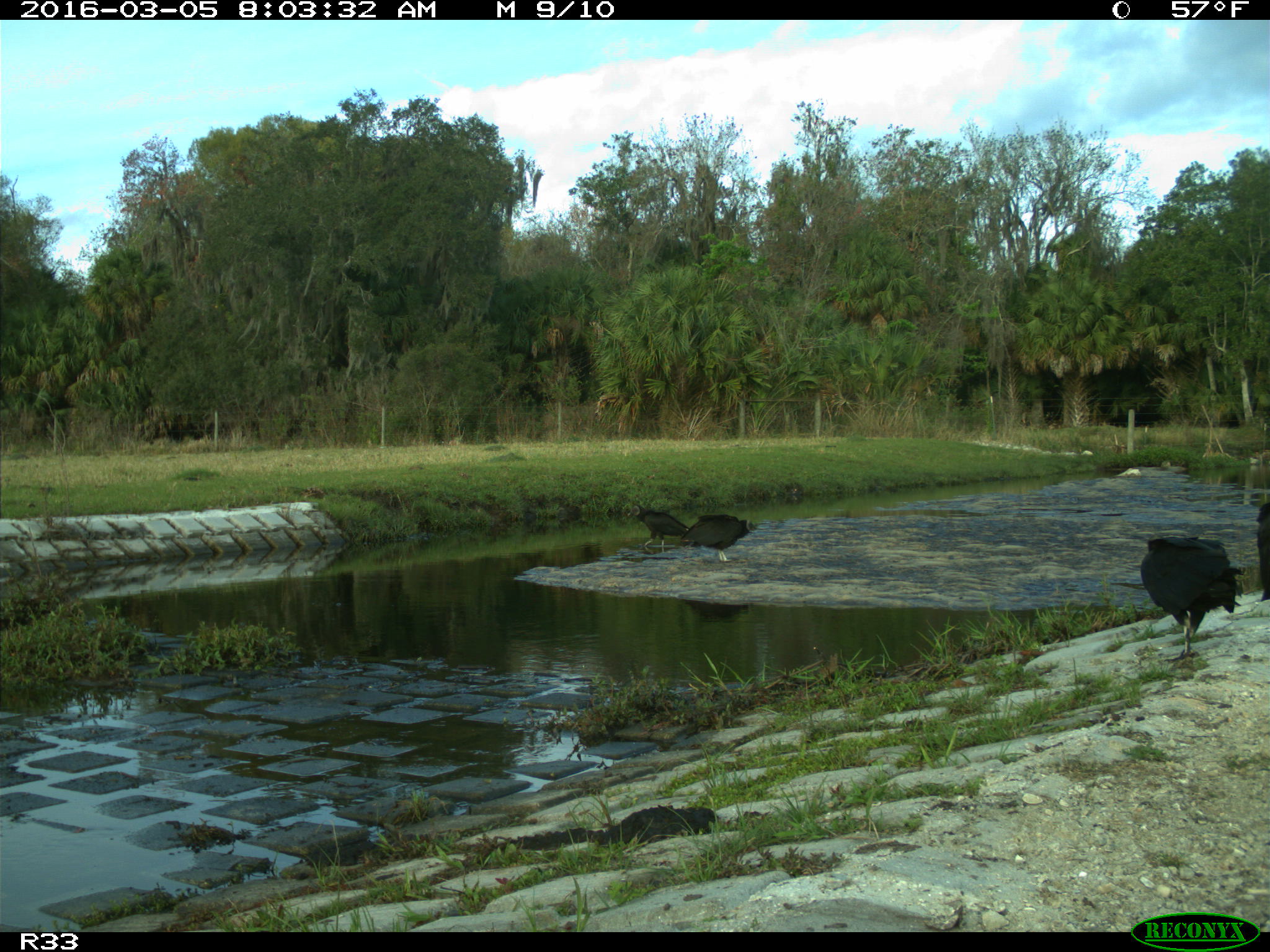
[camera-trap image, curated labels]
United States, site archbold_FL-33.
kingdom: Animalia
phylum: Chordata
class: Aves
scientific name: Aves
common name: birds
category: unidentified bird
Unidentified bird (birds) (Aves).